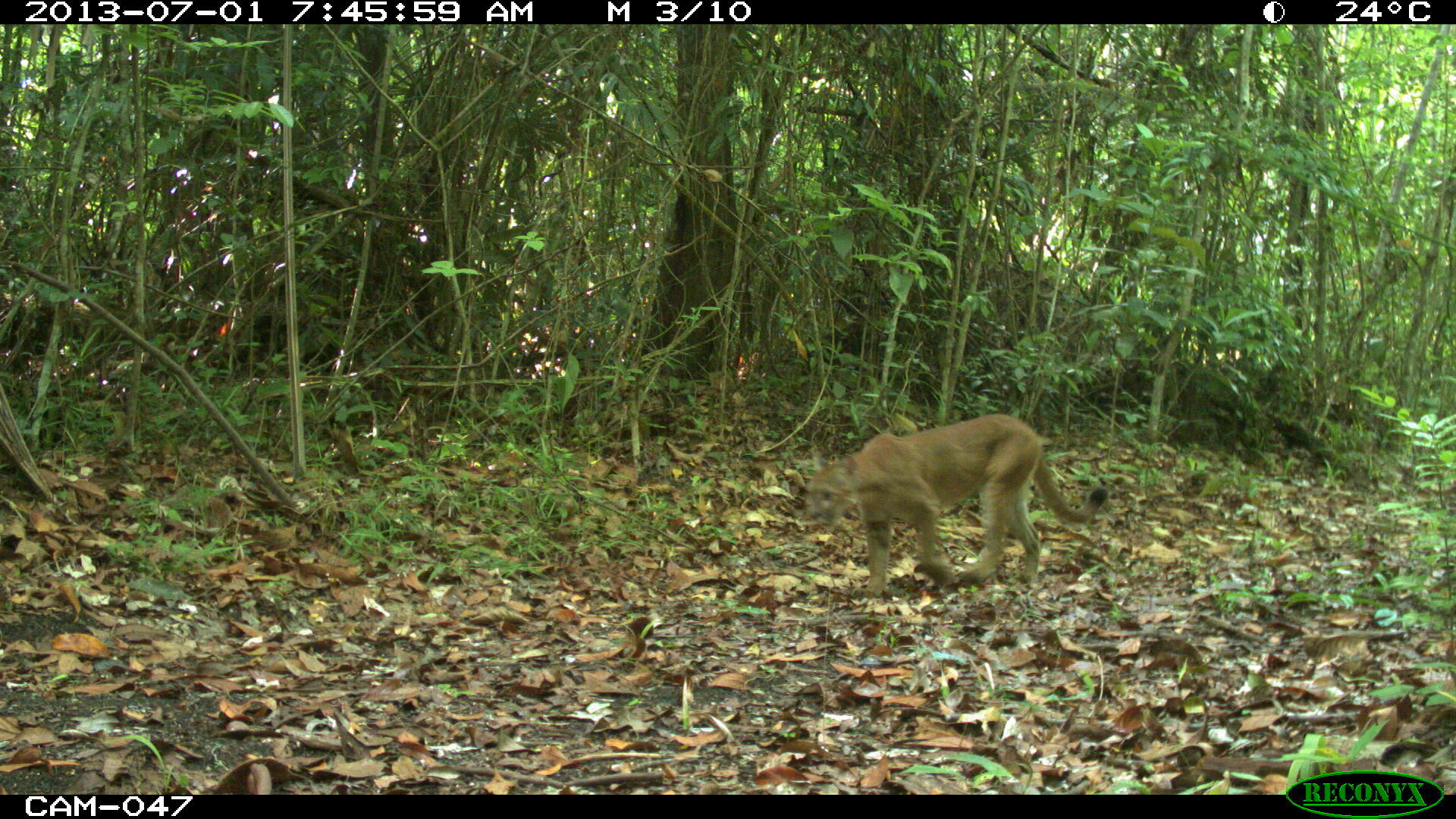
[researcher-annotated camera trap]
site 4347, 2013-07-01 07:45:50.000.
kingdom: Animalia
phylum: Chordata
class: Mammalia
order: Carnivora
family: Felidae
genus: Puma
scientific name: Puma concolor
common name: mountain lion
Puma concolor (mountain lion), count 1.